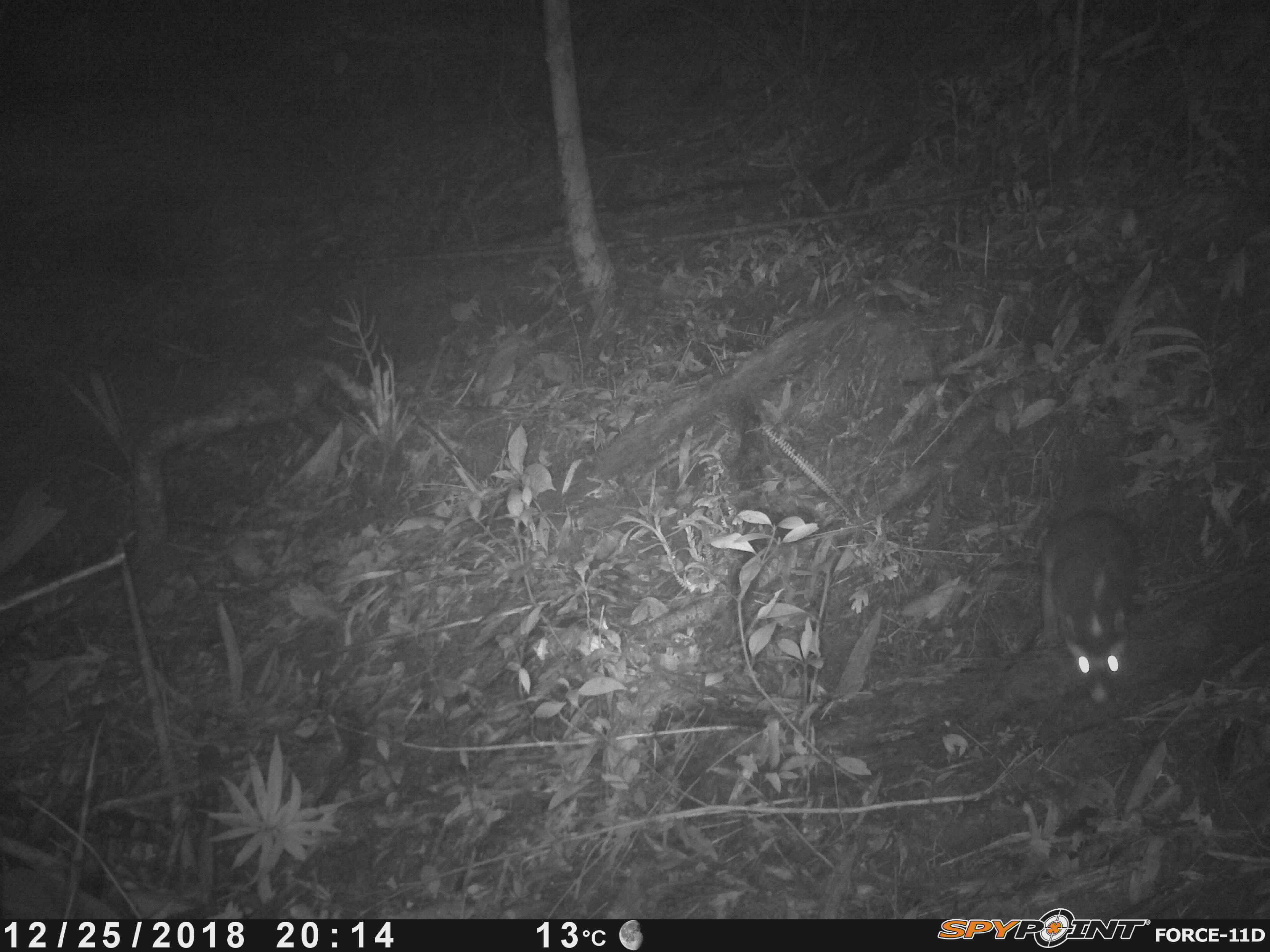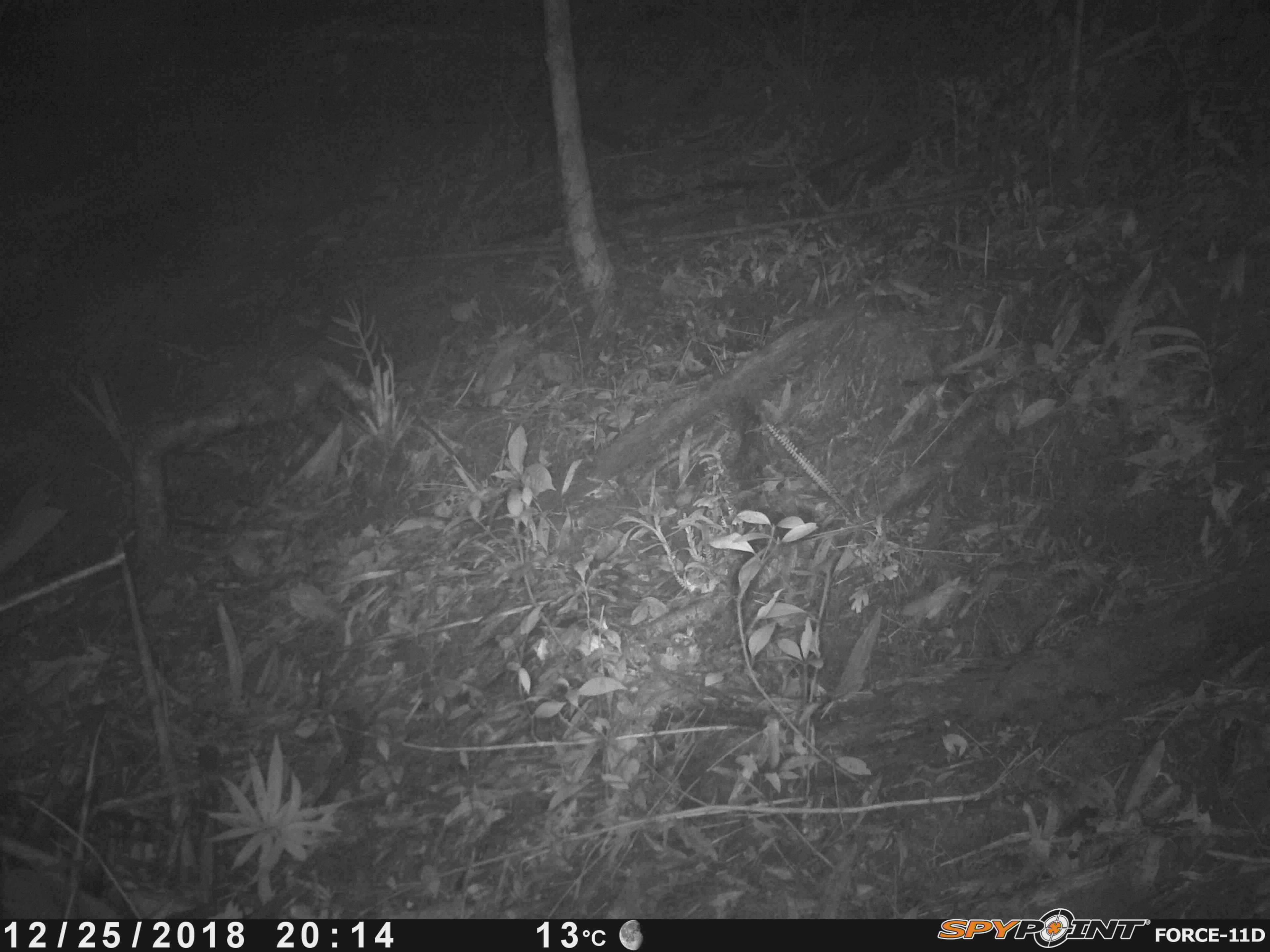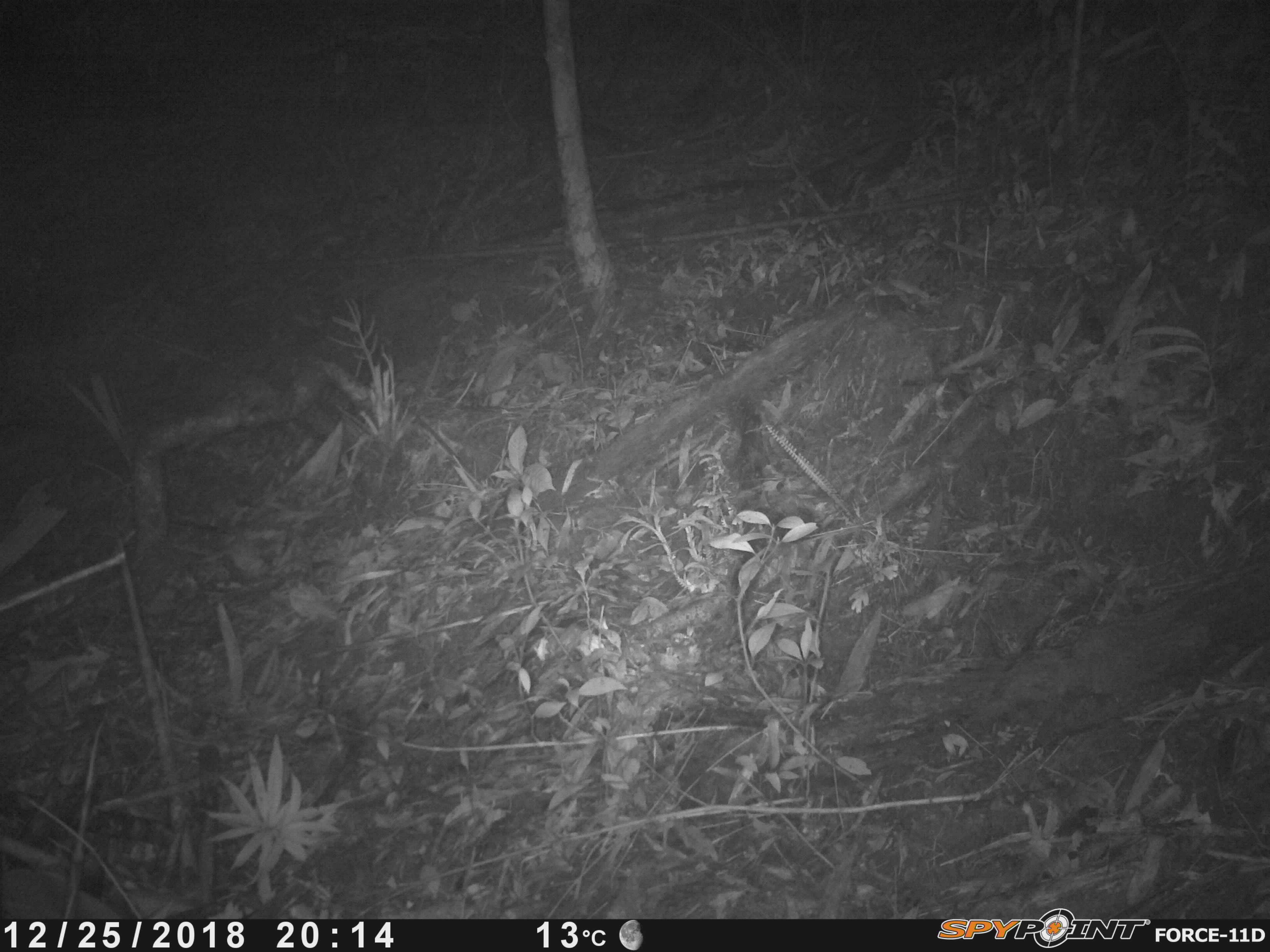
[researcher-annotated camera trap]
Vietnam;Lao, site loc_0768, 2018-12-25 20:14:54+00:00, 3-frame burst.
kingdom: Animalia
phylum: Chordata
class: Mammalia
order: Carnivora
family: Mustelidae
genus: Melogale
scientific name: Melogale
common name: ferret badger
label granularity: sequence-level